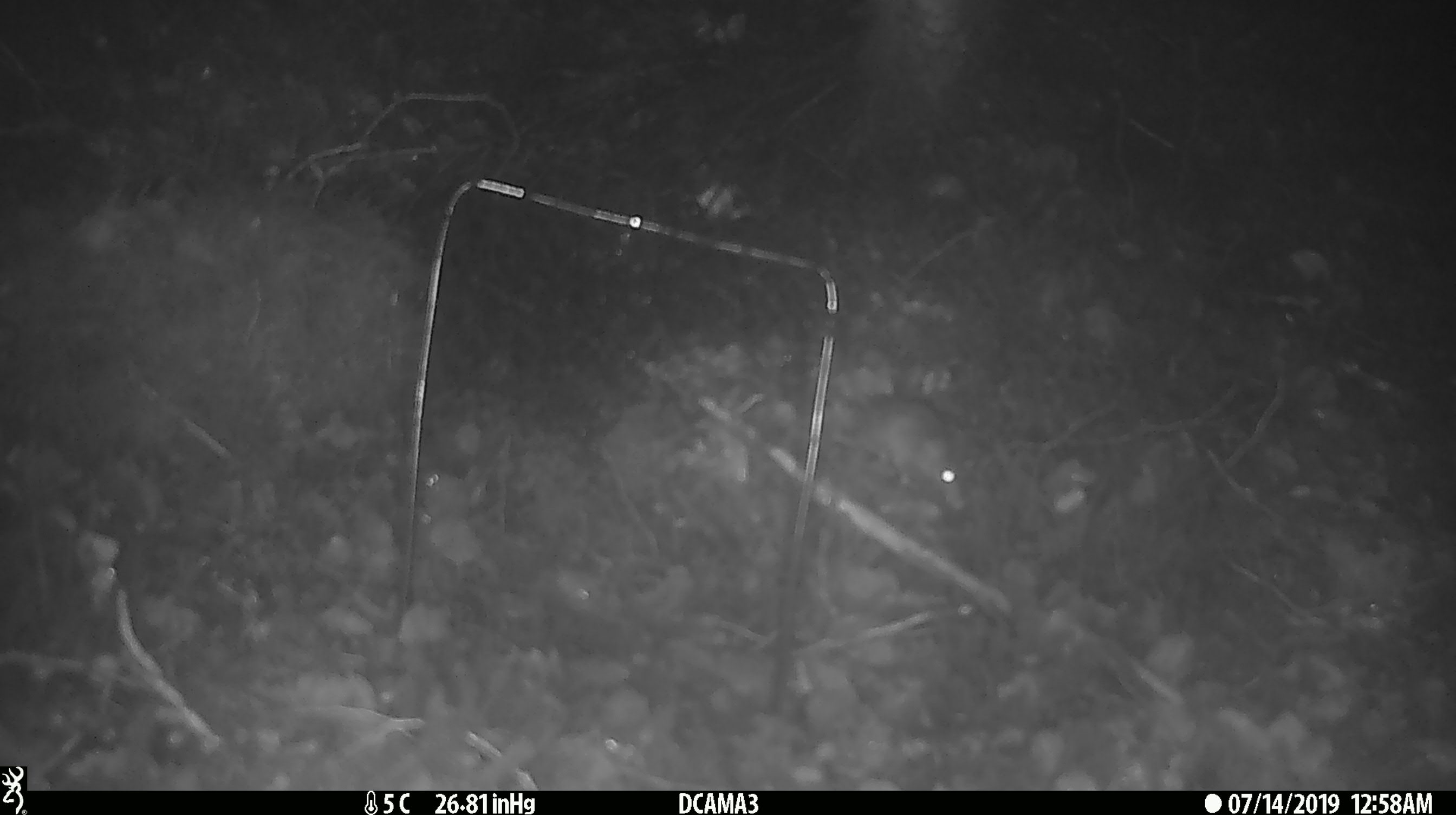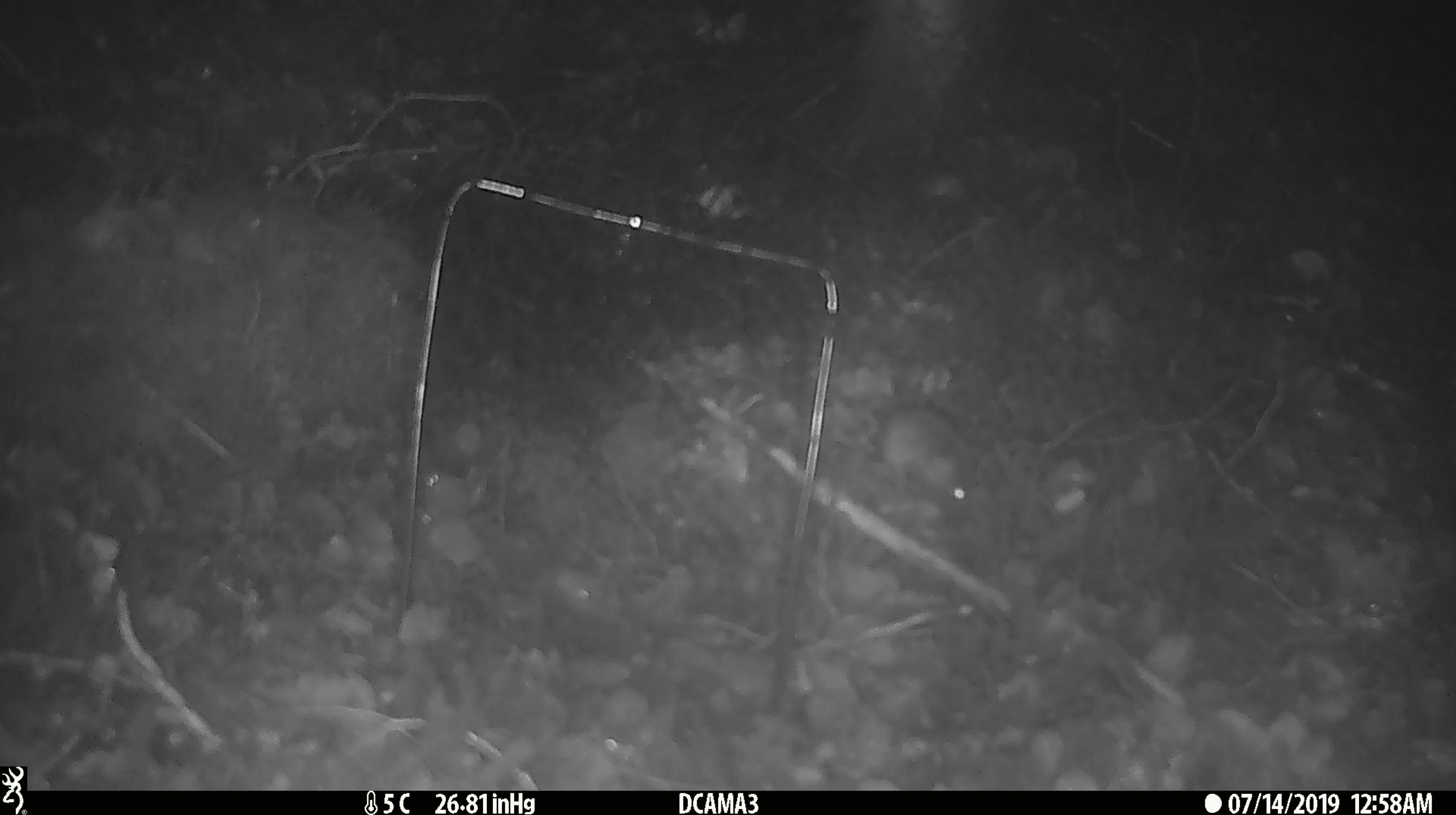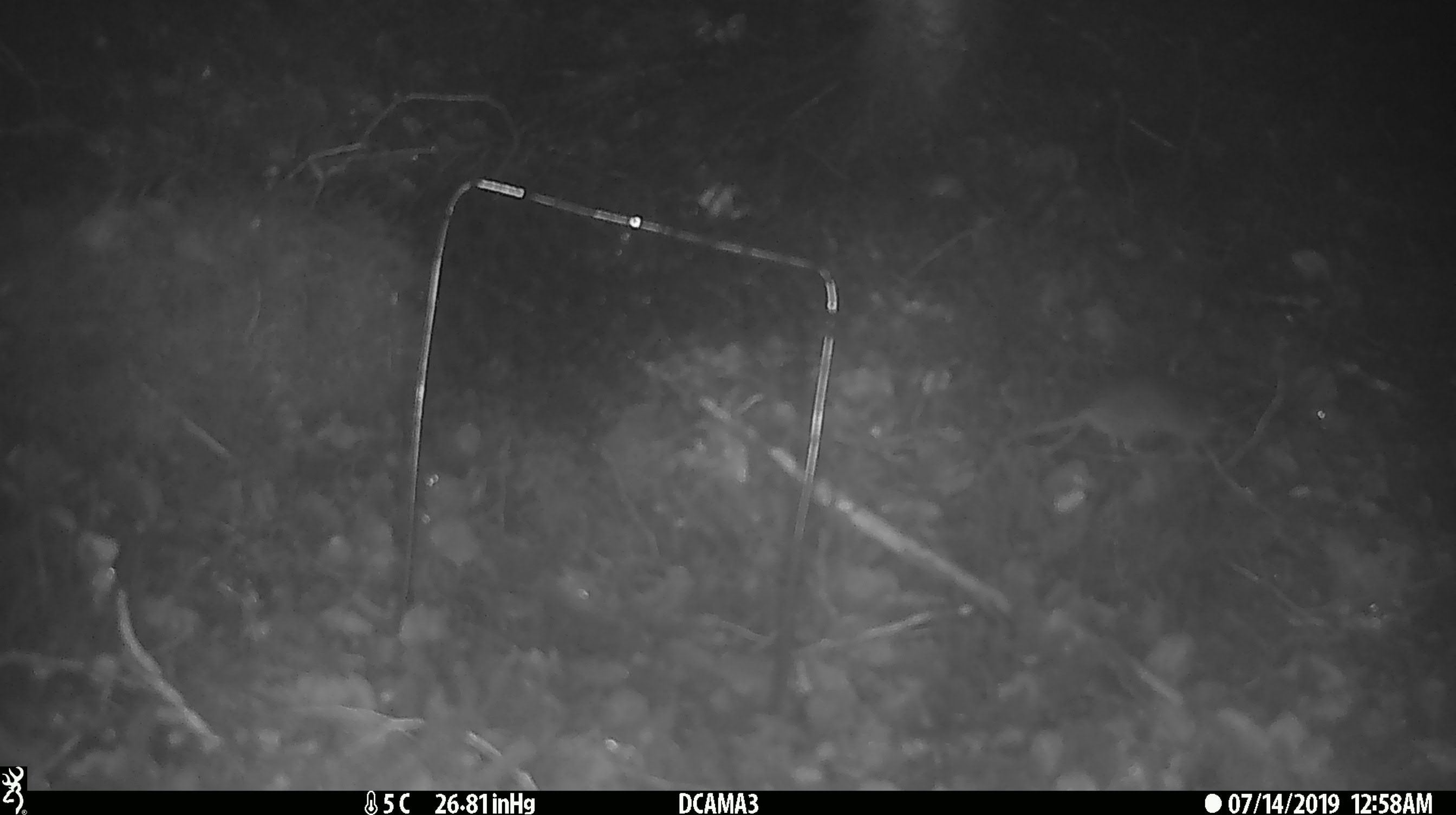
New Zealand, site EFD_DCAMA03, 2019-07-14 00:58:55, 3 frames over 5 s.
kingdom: Animalia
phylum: Chordata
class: Mammalia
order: Rodentia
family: Muridae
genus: Mus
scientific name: Mus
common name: mouse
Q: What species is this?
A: Mouse (Mus).